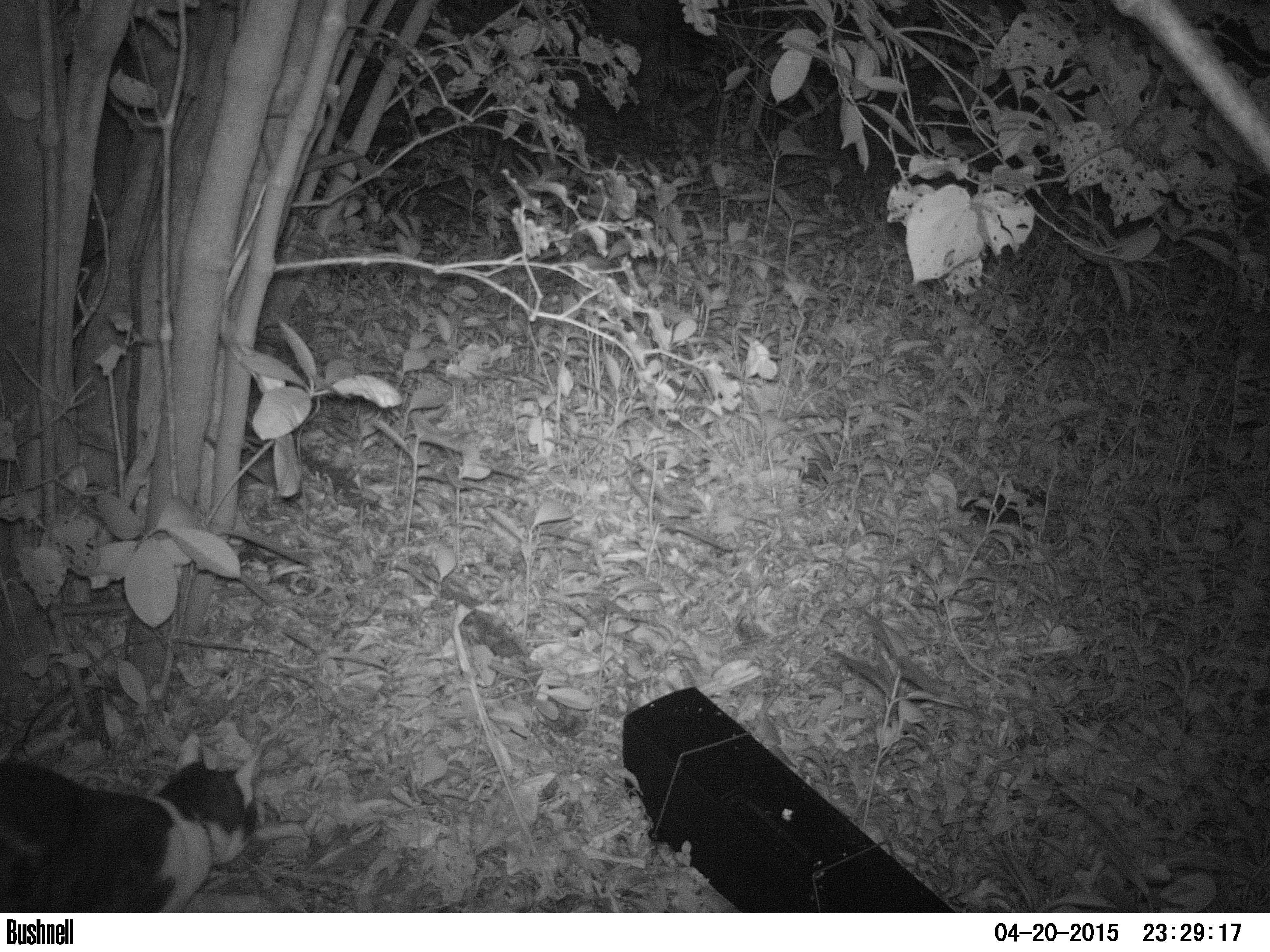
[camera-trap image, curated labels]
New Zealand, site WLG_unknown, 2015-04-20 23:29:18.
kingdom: Animalia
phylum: Chordata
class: Mammalia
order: Carnivora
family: Felidae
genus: Felis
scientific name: Felis catus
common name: domestic cat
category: cat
Cat (domestic cat) (Felis catus).